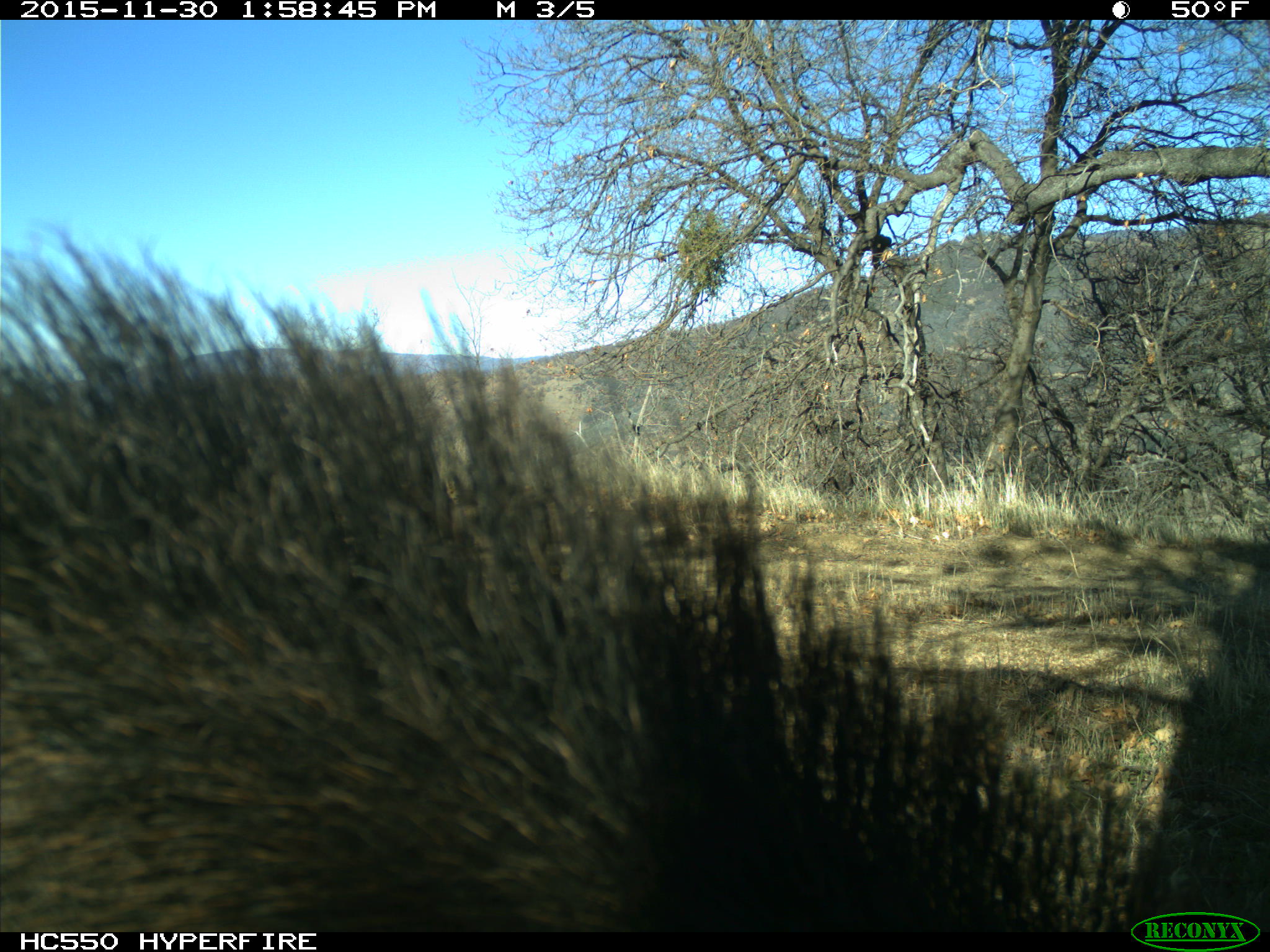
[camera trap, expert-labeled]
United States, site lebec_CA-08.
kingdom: Animalia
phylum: Chordata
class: Mammalia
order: Artiodactyla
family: Suidae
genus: Sus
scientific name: Sus scrofa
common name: wild boar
Sus scrofa (wild boar).